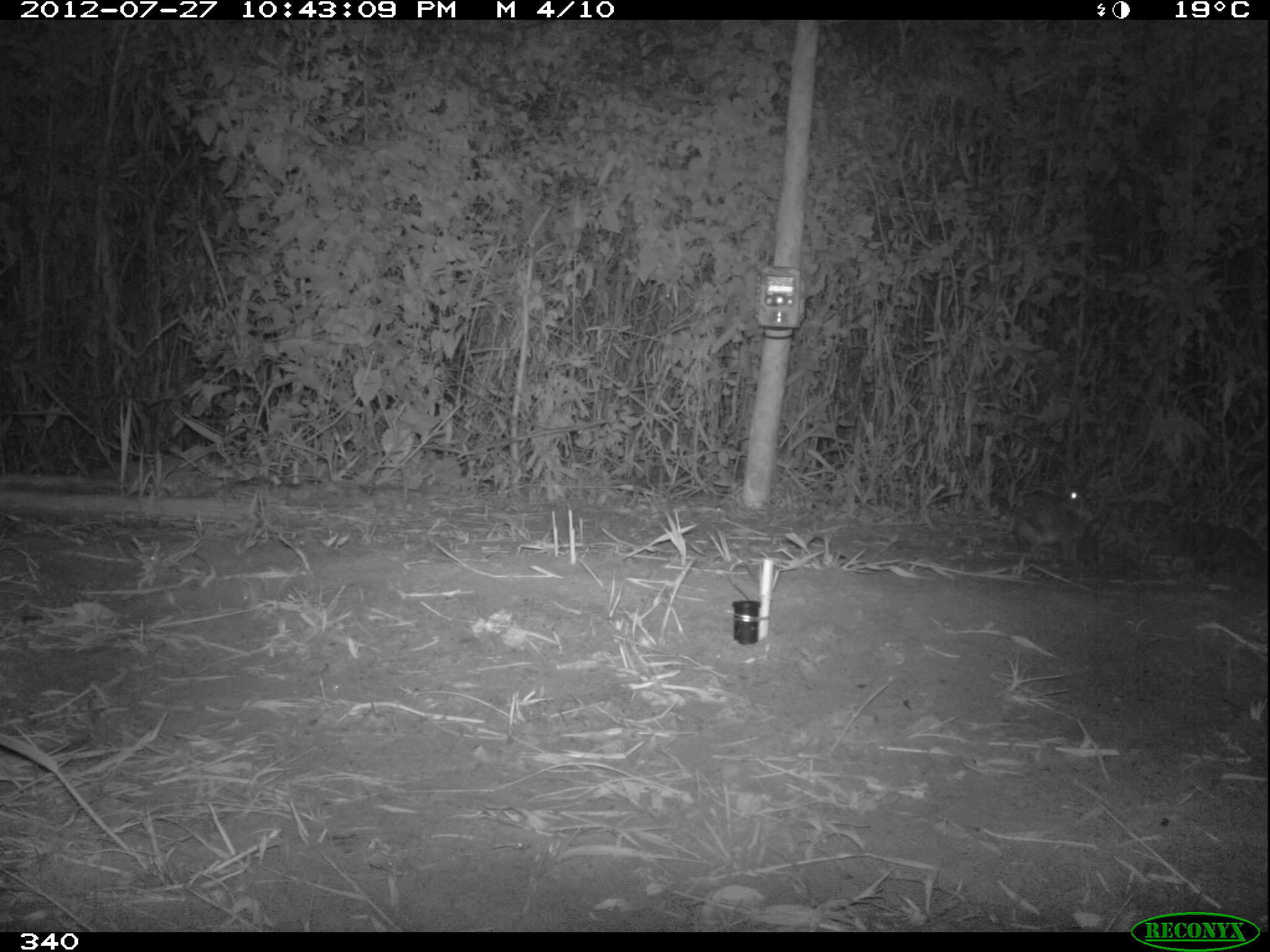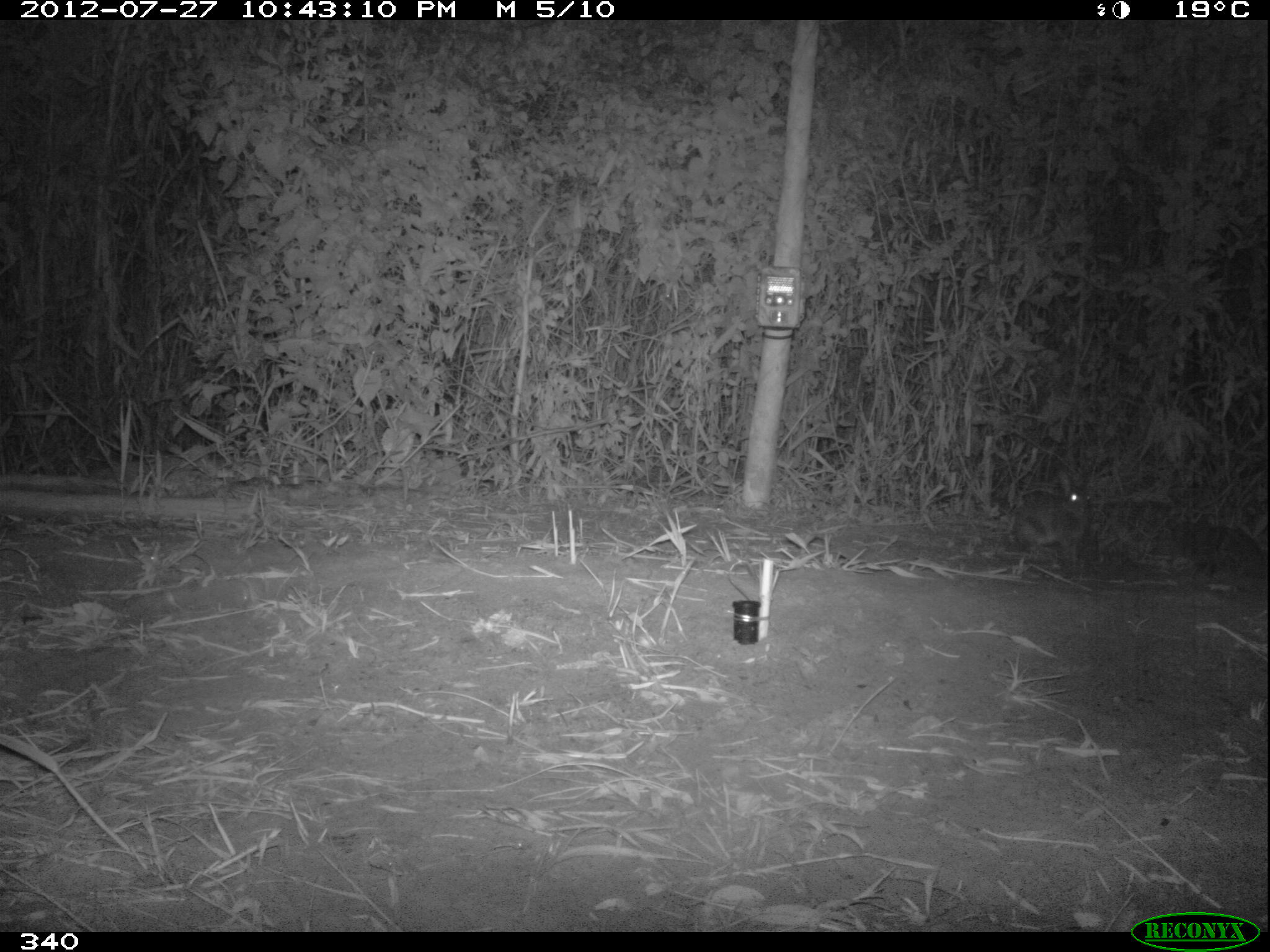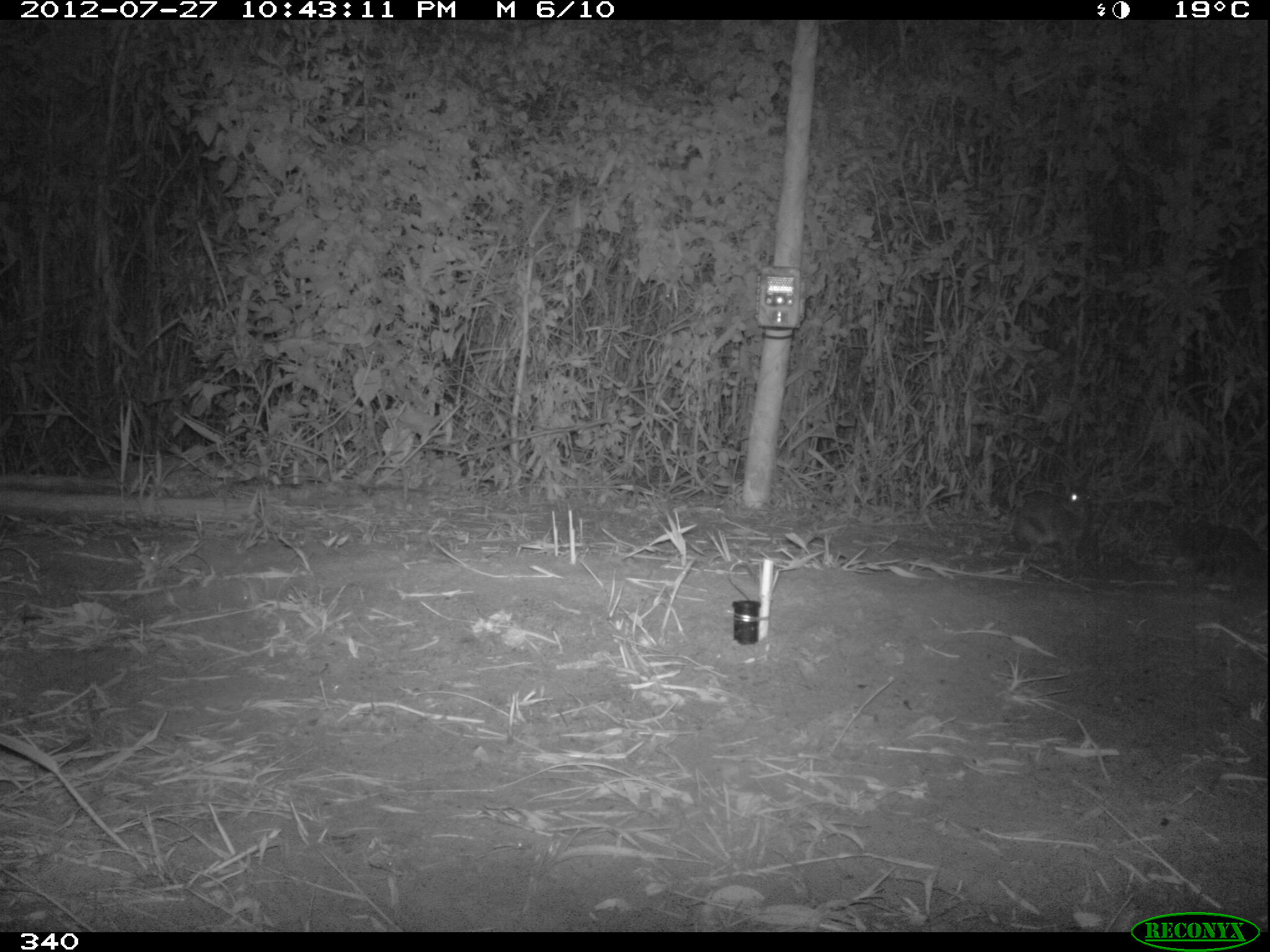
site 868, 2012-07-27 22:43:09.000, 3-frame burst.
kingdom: Animalia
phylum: Chordata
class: Mammalia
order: Lagomorpha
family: Leporidae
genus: Sylvilagus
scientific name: Sylvilagus brasiliensis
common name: tapeti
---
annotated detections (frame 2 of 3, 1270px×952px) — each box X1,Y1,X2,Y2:
sylvilagus brasiliensis: 1008,458,1097,550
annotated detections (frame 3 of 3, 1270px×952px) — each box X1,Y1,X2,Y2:
sylvilagus brasiliensis: 1004,472,1095,567